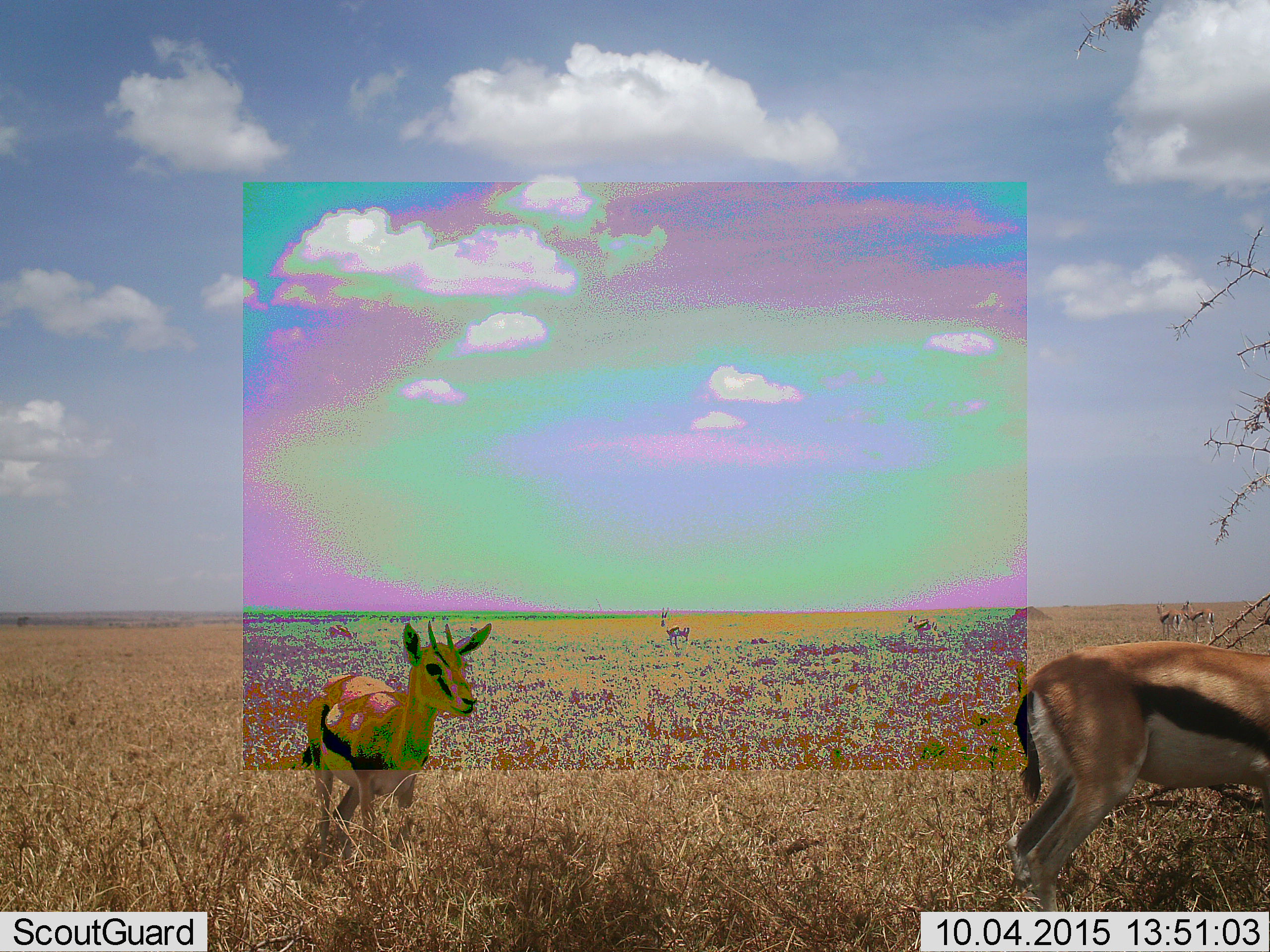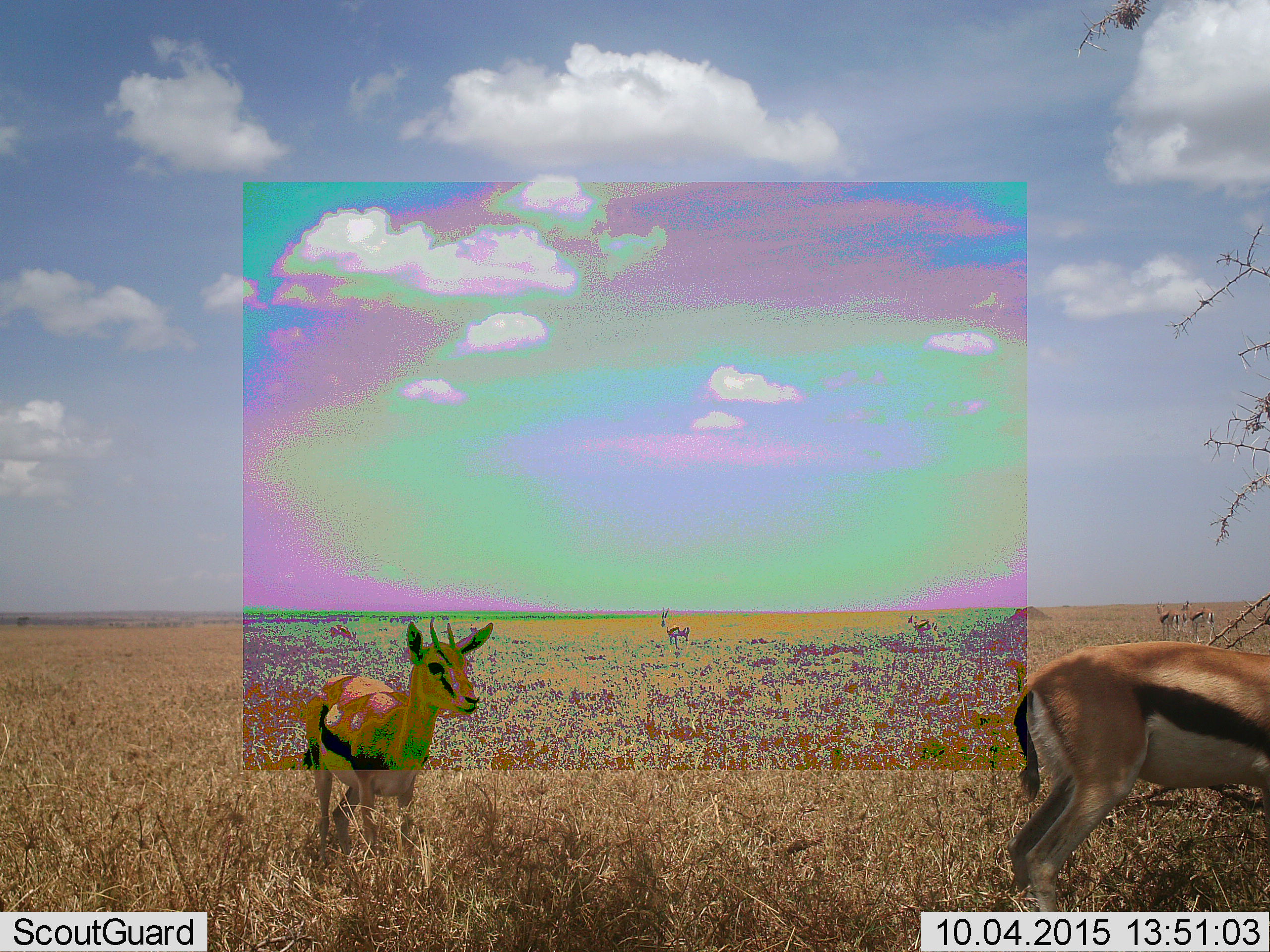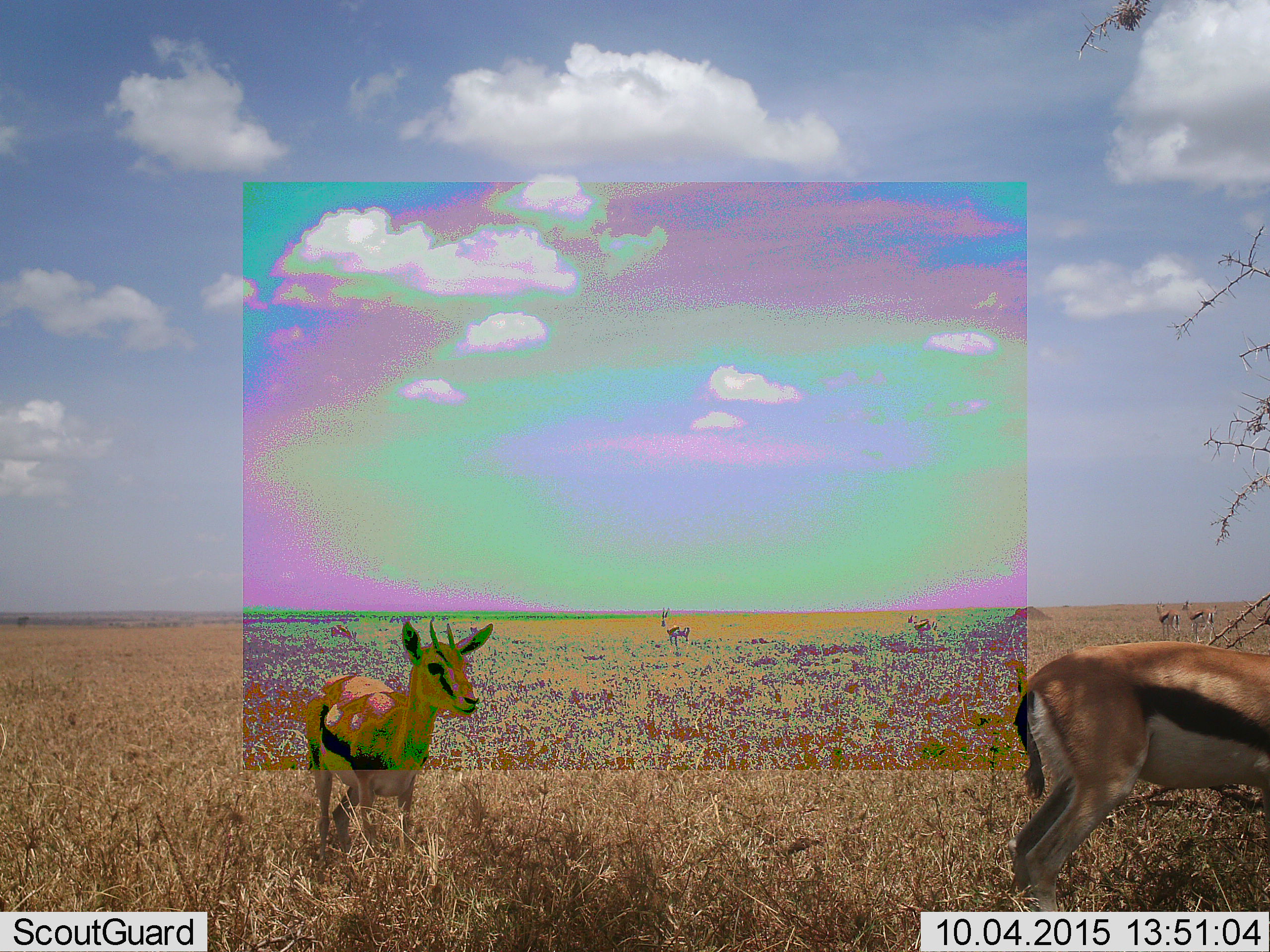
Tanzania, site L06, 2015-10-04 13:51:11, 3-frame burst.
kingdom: Animalia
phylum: Chordata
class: Mammalia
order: Artiodactyla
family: Bovidae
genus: Eudorcas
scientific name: Eudorcas thomsonii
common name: thomson's gazelle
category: gazellethomsons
Gazellethomsons (thomson's gazelle) (Eudorcas thomsonii), count 7. Behavior (volunteer vote fractions): standing 60%, resting 0%, moving 30%, interacting 0%. Young present (vote fraction): 0%. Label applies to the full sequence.